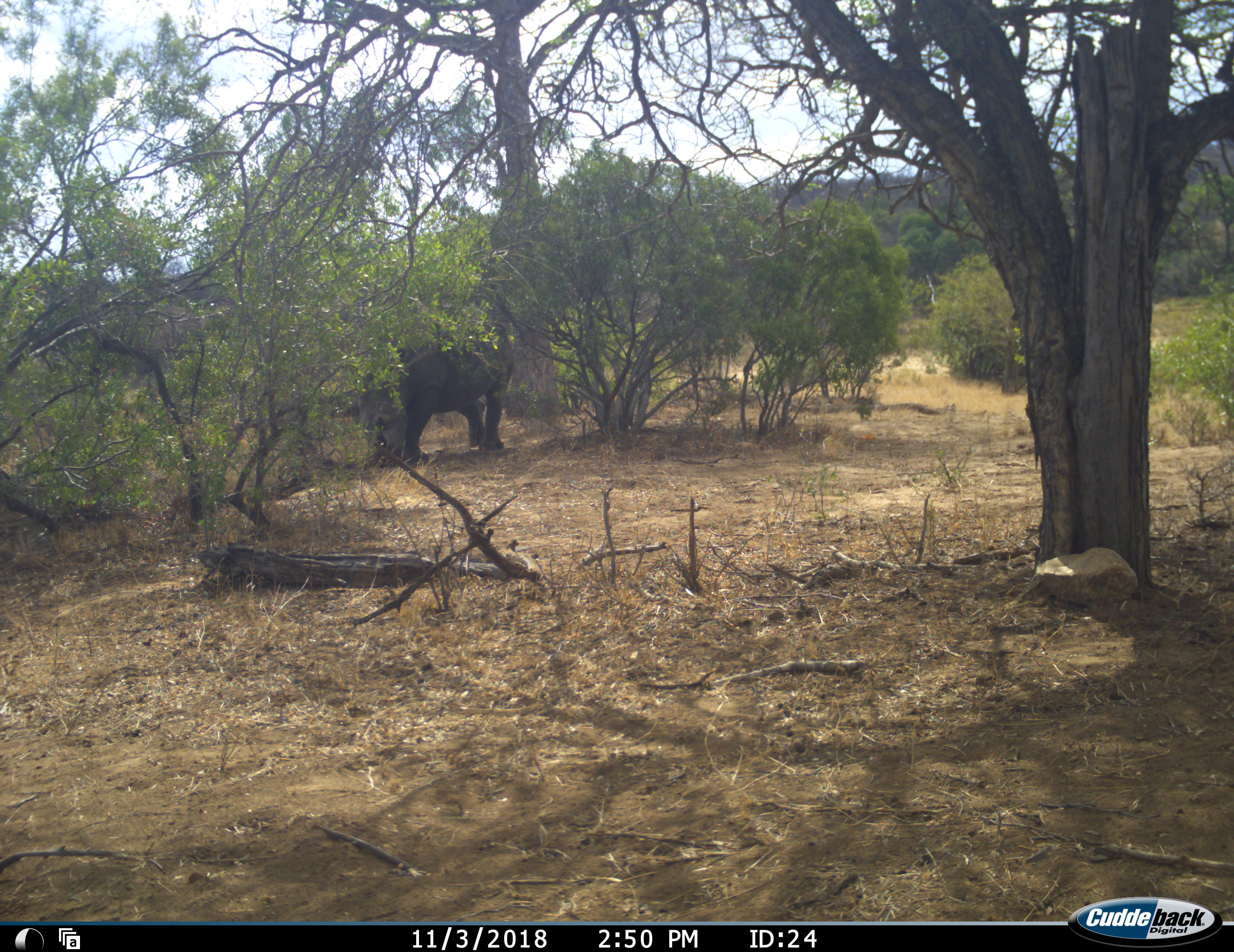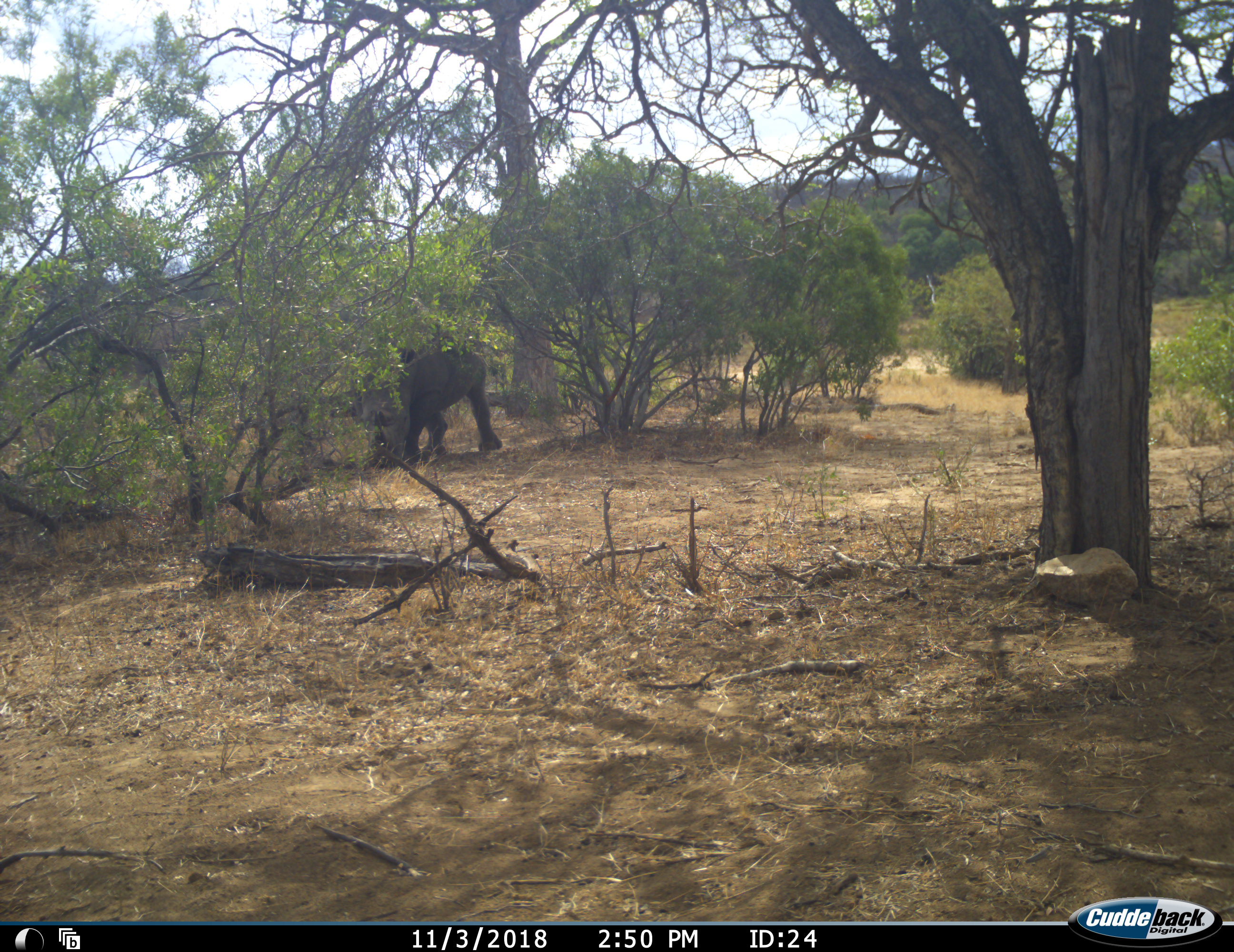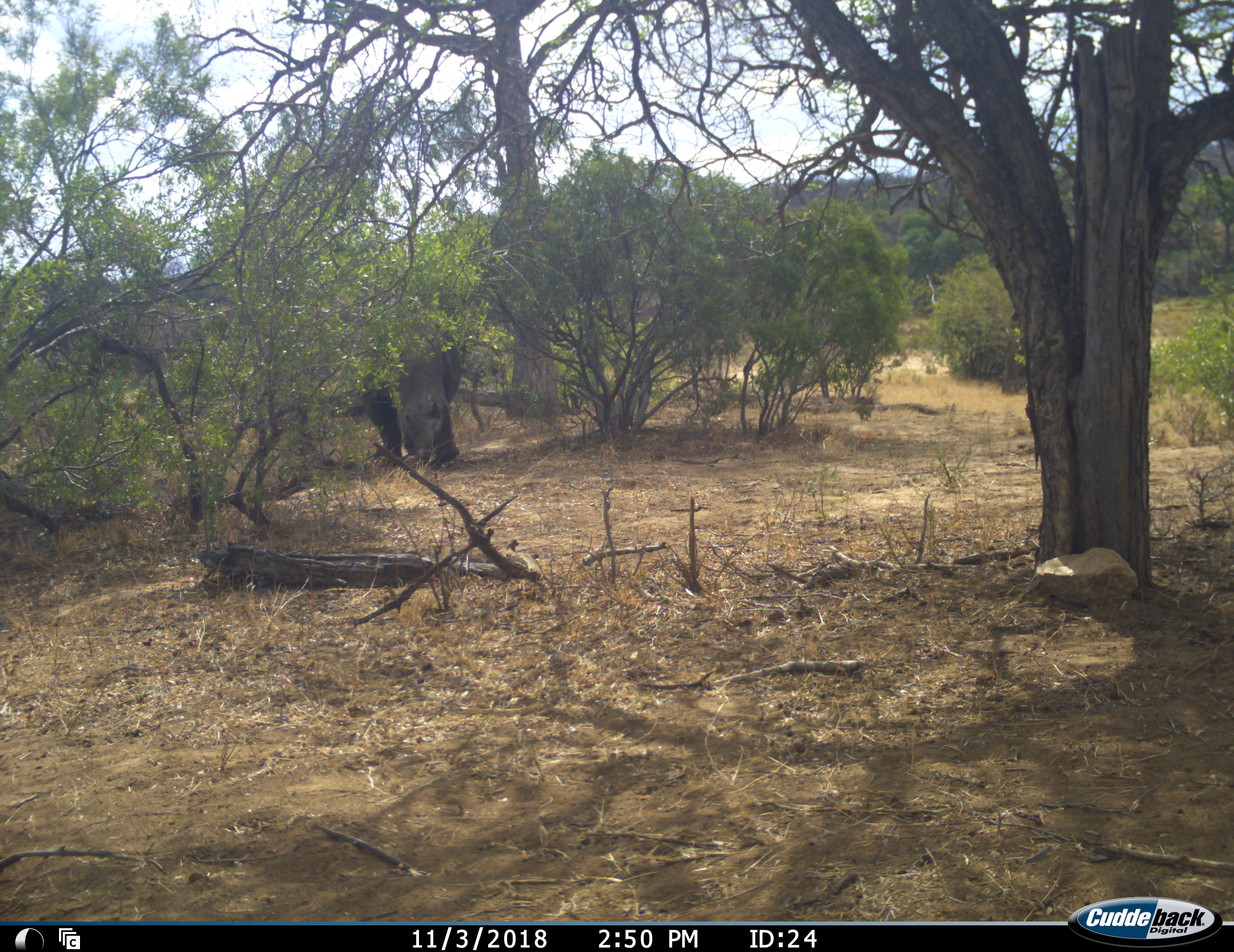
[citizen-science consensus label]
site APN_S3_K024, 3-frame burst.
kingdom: Animalia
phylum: Chordata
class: Mammalia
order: Perissodactyla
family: Rhinocerotidae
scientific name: Rhinocerotidae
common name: unknown rhinoceros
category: rhinocerosunknown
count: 1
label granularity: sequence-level